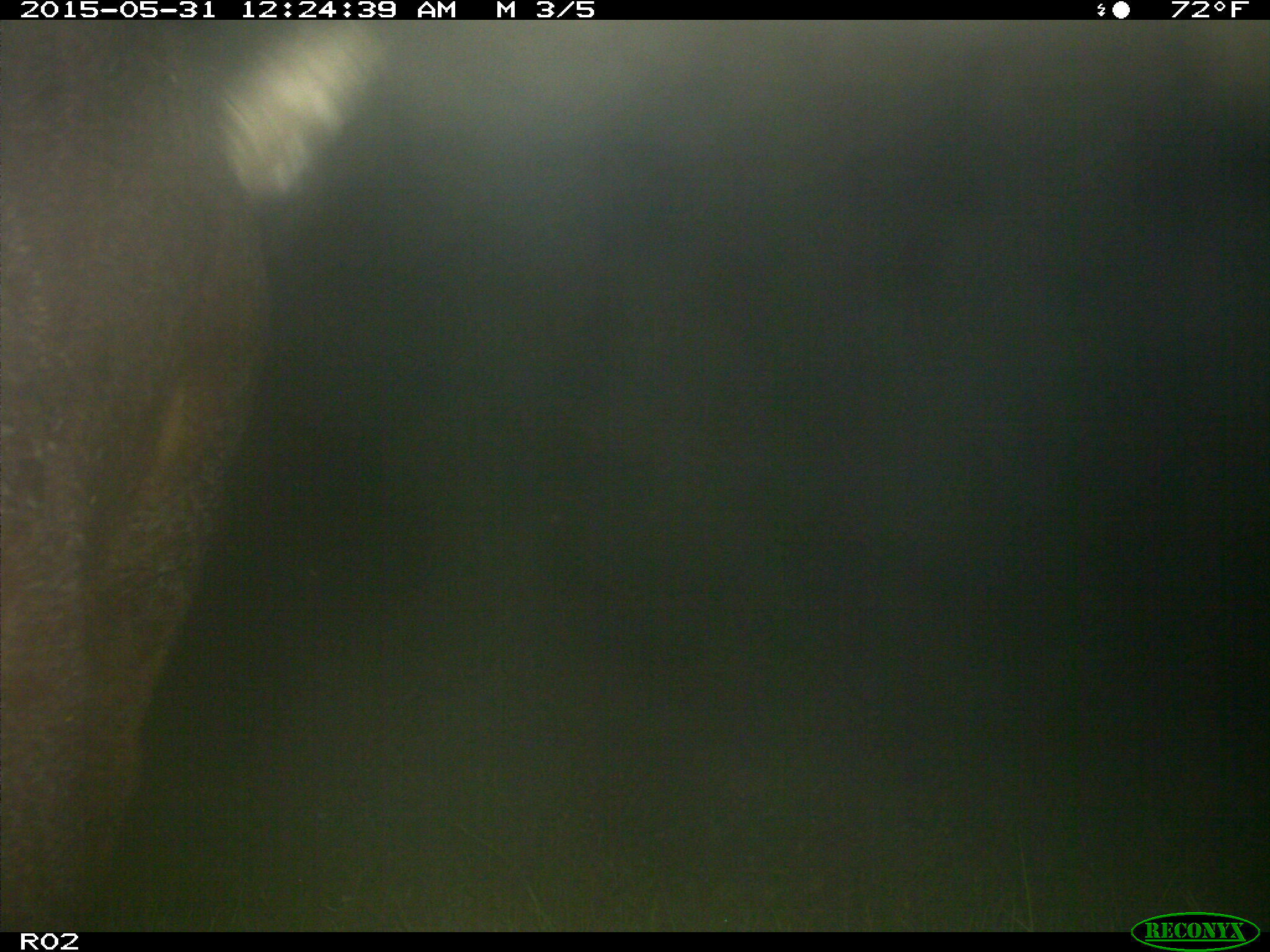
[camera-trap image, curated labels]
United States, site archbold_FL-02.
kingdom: Animalia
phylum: Chordata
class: Mammalia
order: Artiodactyla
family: Bovidae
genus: Bos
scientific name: Bos taurus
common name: domestic cow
Bos taurus (domestic cow).